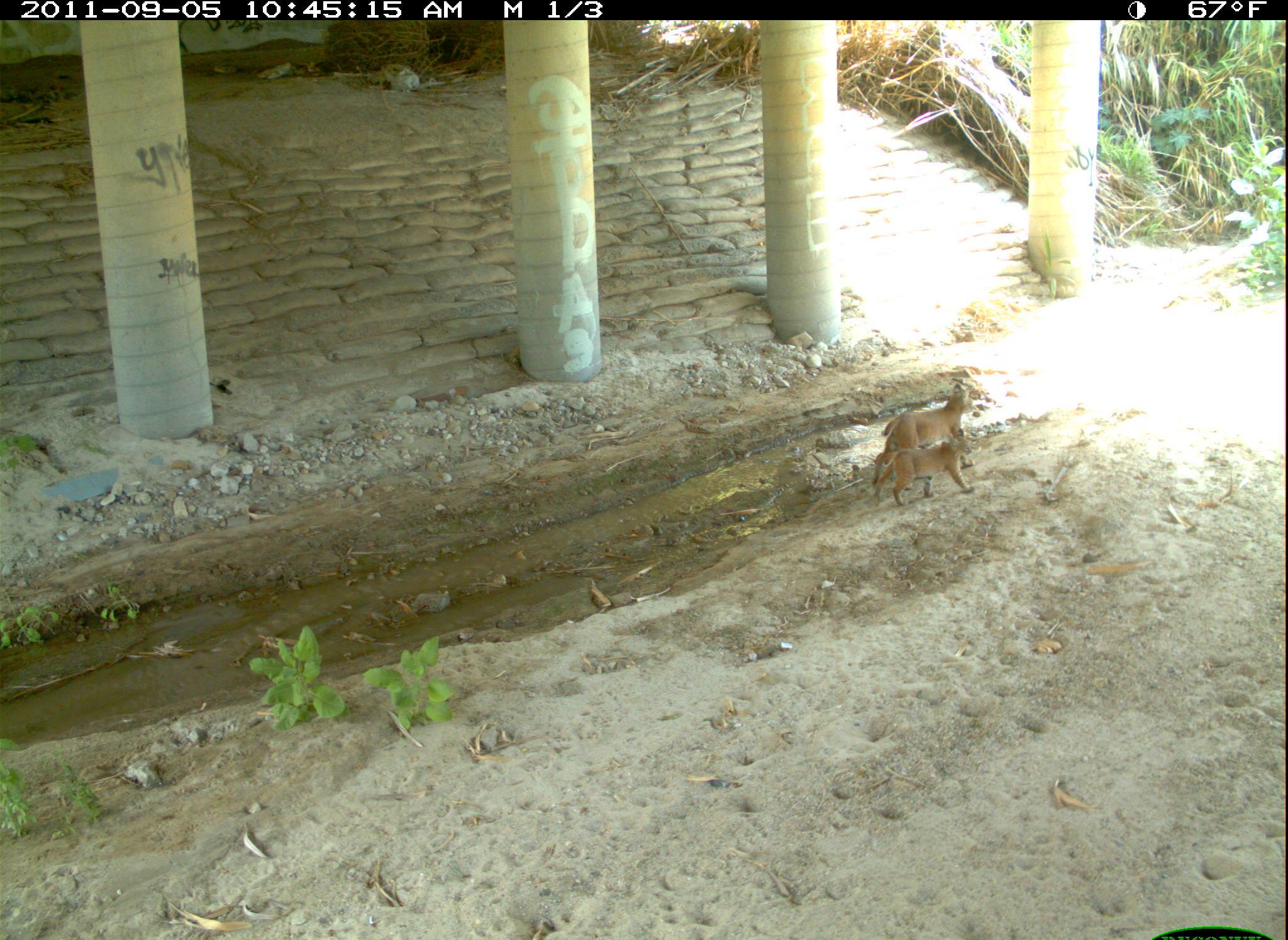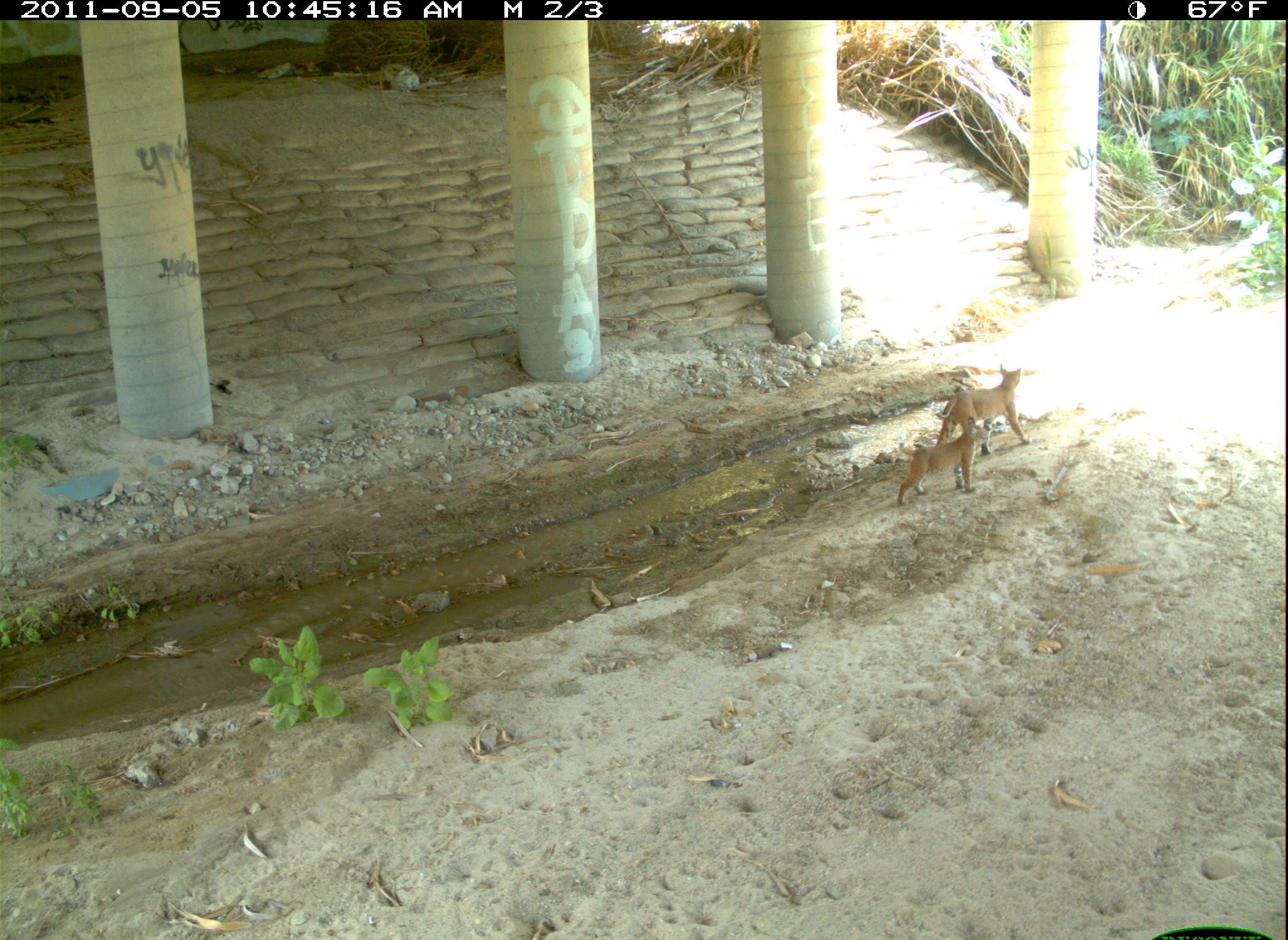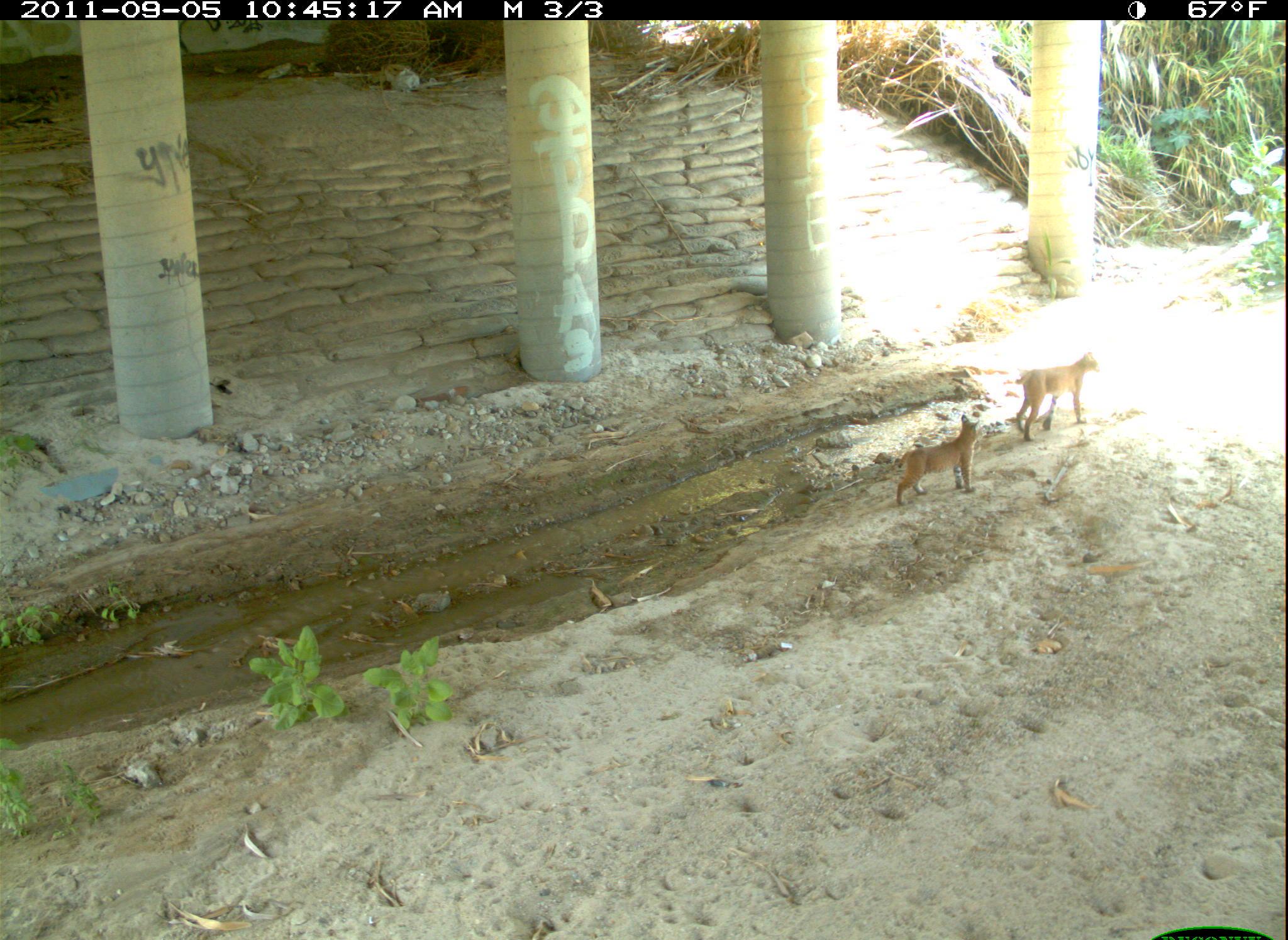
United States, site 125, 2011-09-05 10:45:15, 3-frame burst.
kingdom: Animalia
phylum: Chordata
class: Mammalia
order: Carnivora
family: Felidae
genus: Lynx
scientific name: Lynx rufus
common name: bobcat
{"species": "bobcat (Lynx rufus)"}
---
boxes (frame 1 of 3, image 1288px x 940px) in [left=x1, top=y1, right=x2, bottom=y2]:
bobcat: [left=864, top=378, right=981, bottom=495]; [left=866, top=424, right=977, bottom=514]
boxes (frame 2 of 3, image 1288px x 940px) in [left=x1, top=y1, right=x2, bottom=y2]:
bobcat: [left=930, top=358, right=1035, bottom=461]; [left=889, top=413, right=994, bottom=514]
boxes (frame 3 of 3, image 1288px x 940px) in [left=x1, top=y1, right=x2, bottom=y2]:
bobcat: [left=887, top=412, right=992, bottom=514]; [left=1007, top=343, right=1107, bottom=448]